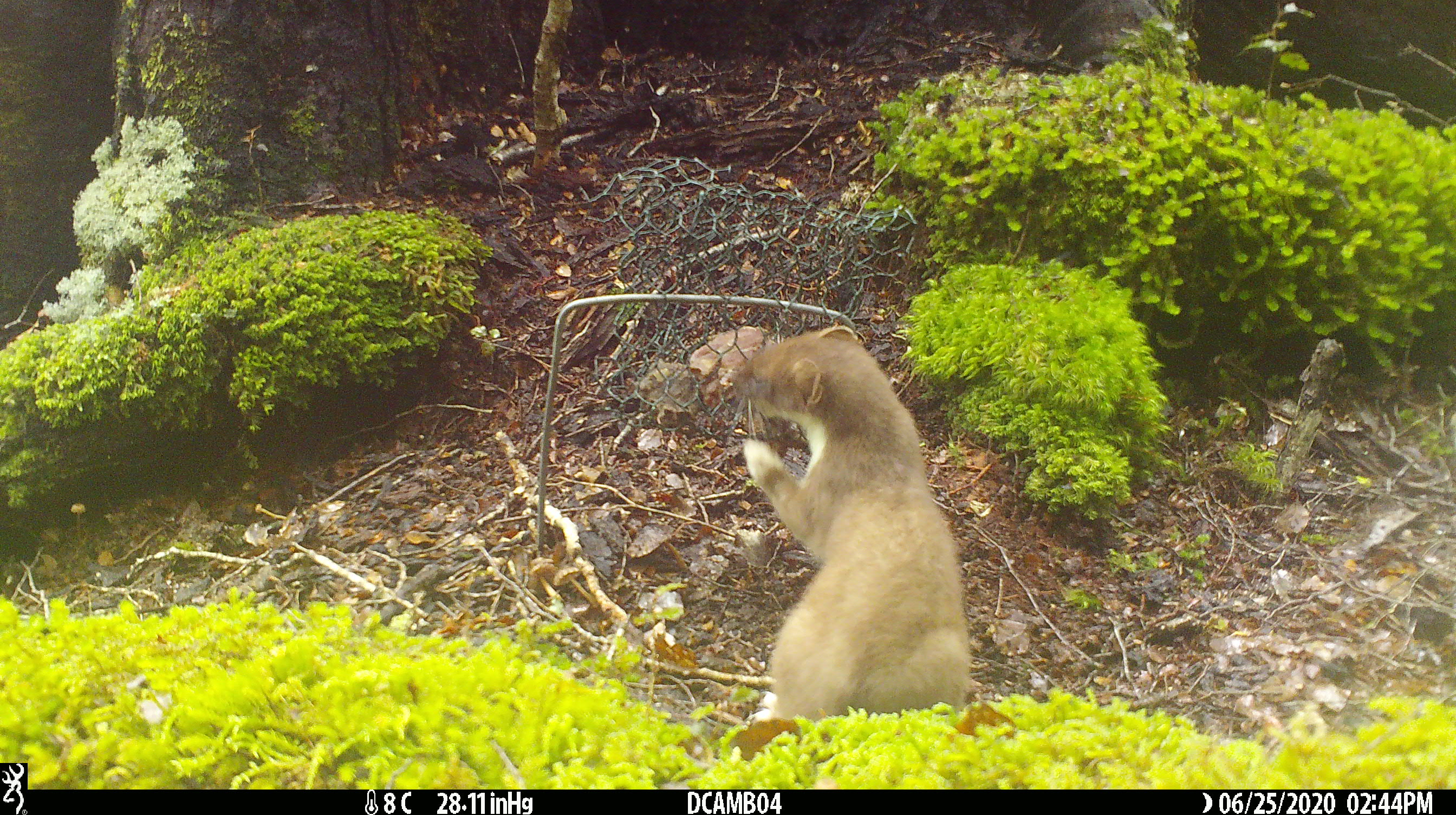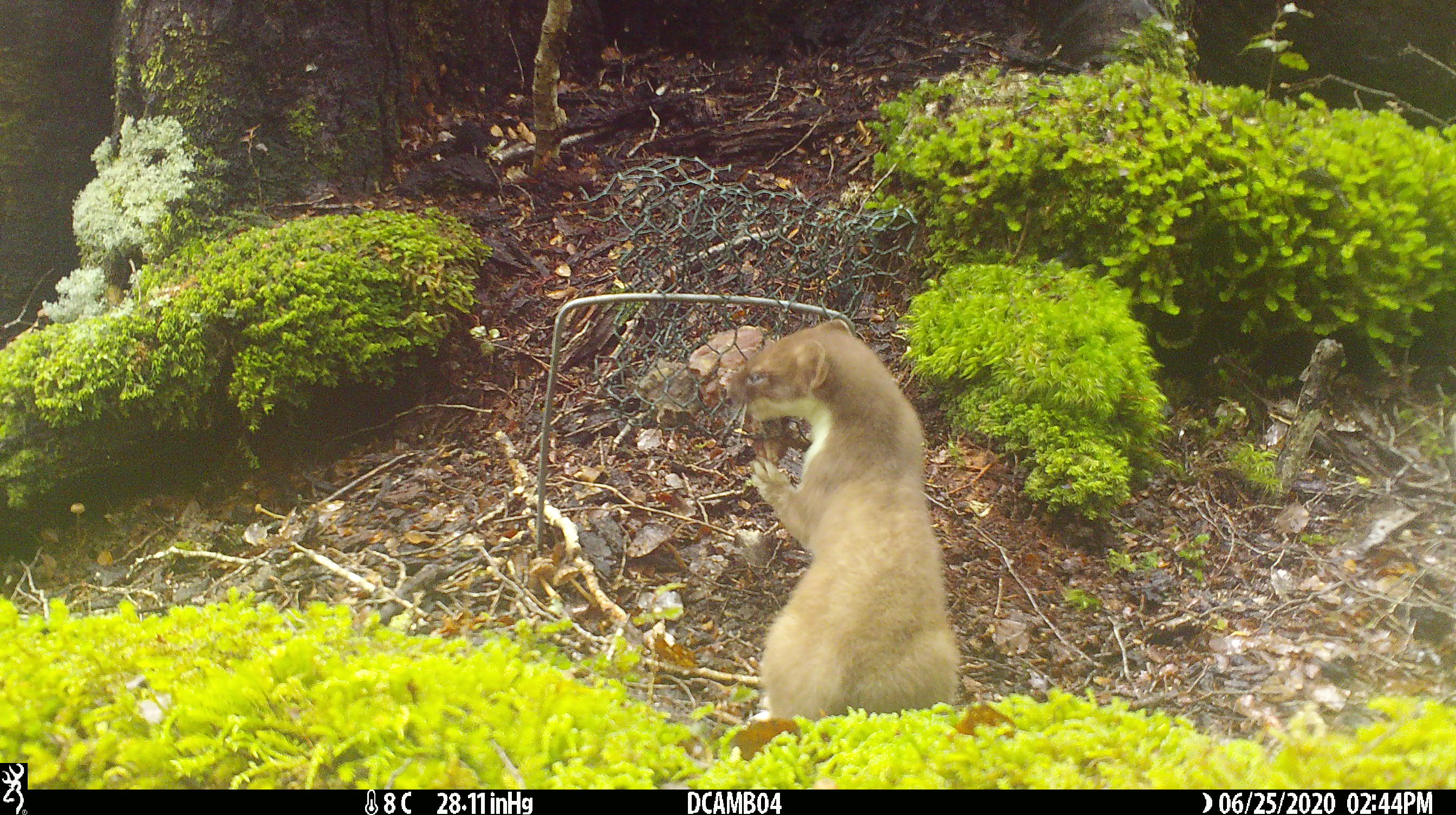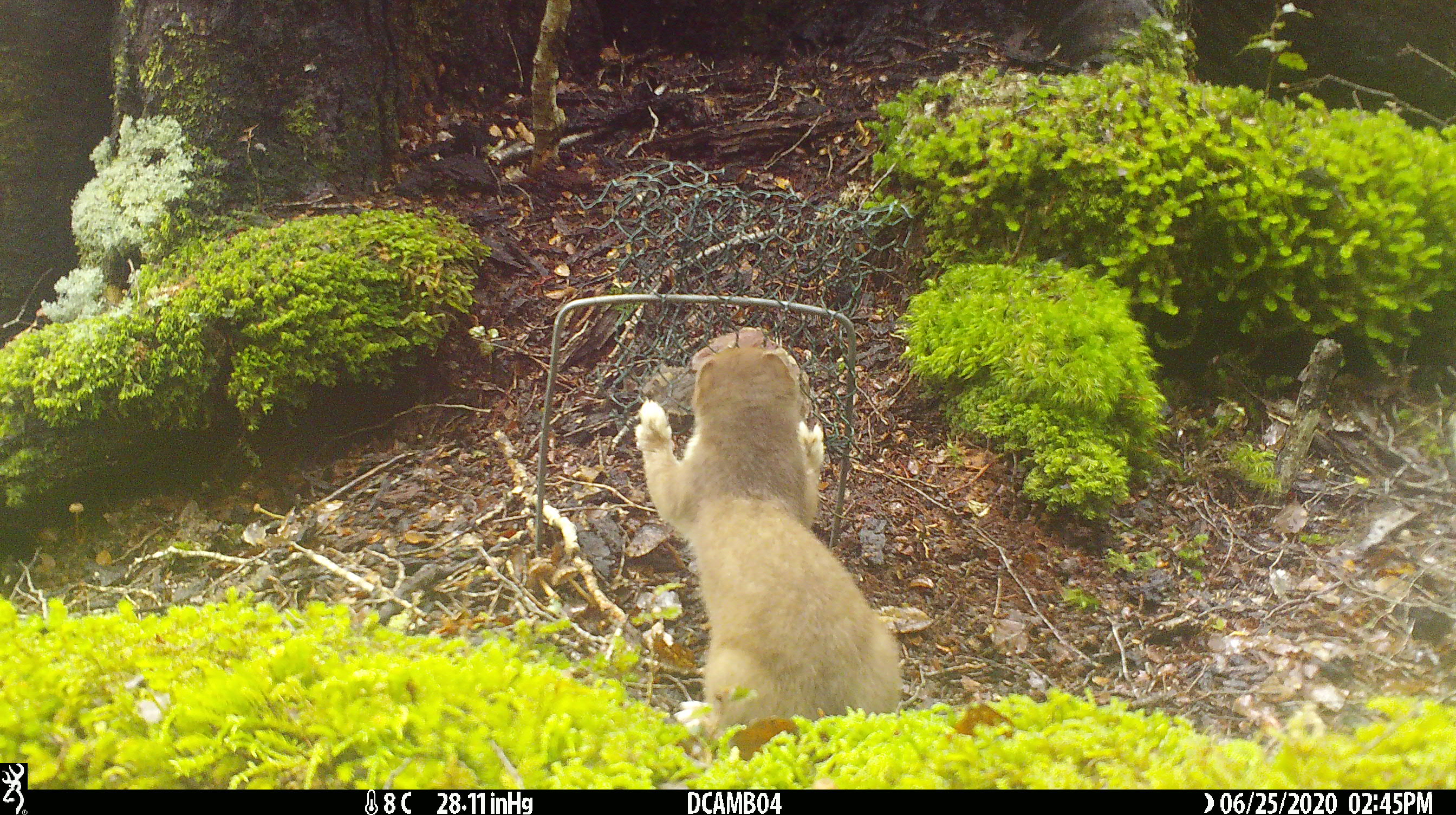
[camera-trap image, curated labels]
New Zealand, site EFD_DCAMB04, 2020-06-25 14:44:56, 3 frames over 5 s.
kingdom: Animalia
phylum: Chordata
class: Mammalia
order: Carnivora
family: Mustelidae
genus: Mustela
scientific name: Mustela erminea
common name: stoat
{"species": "stoat (Mustela erminea)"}